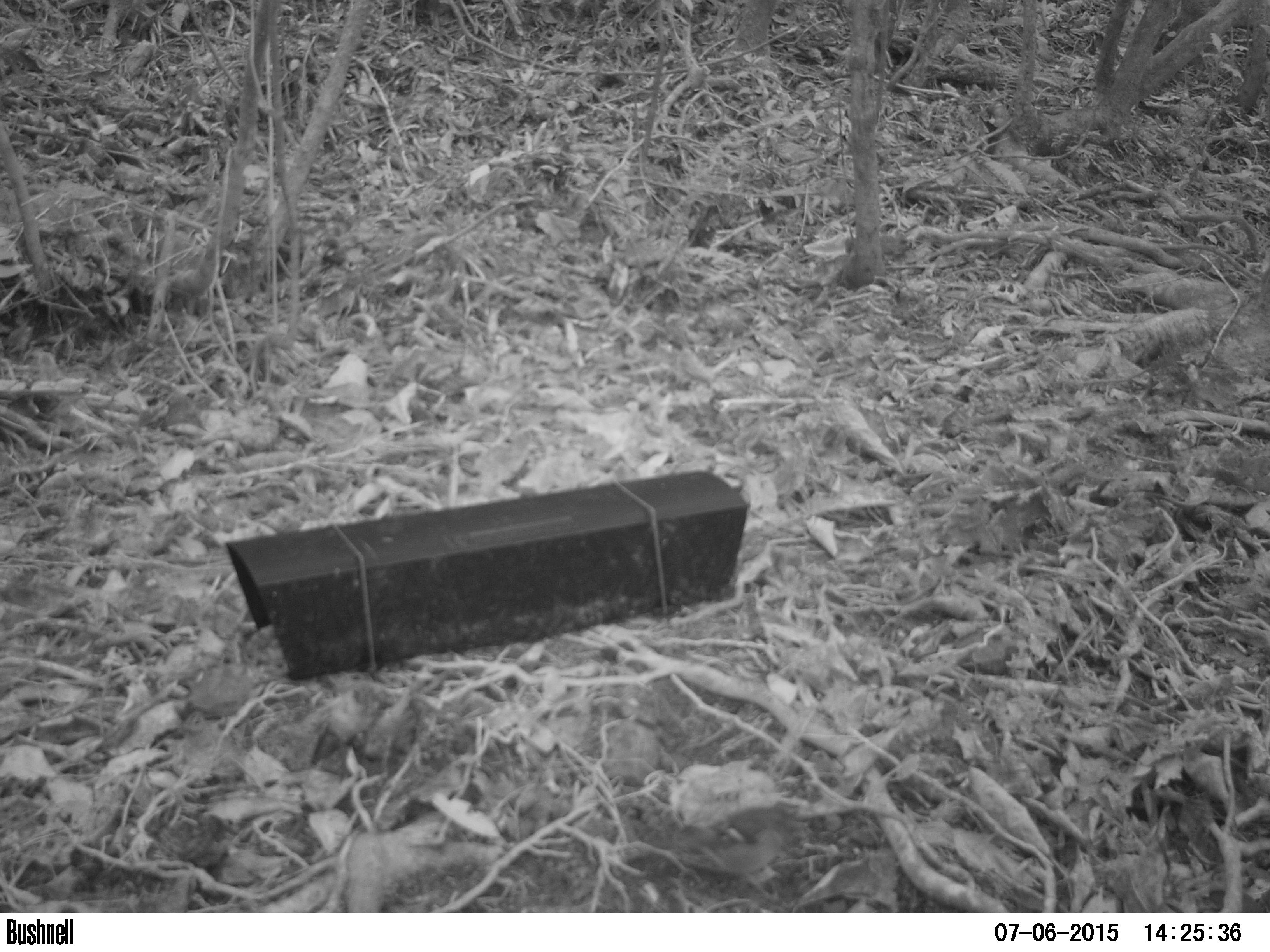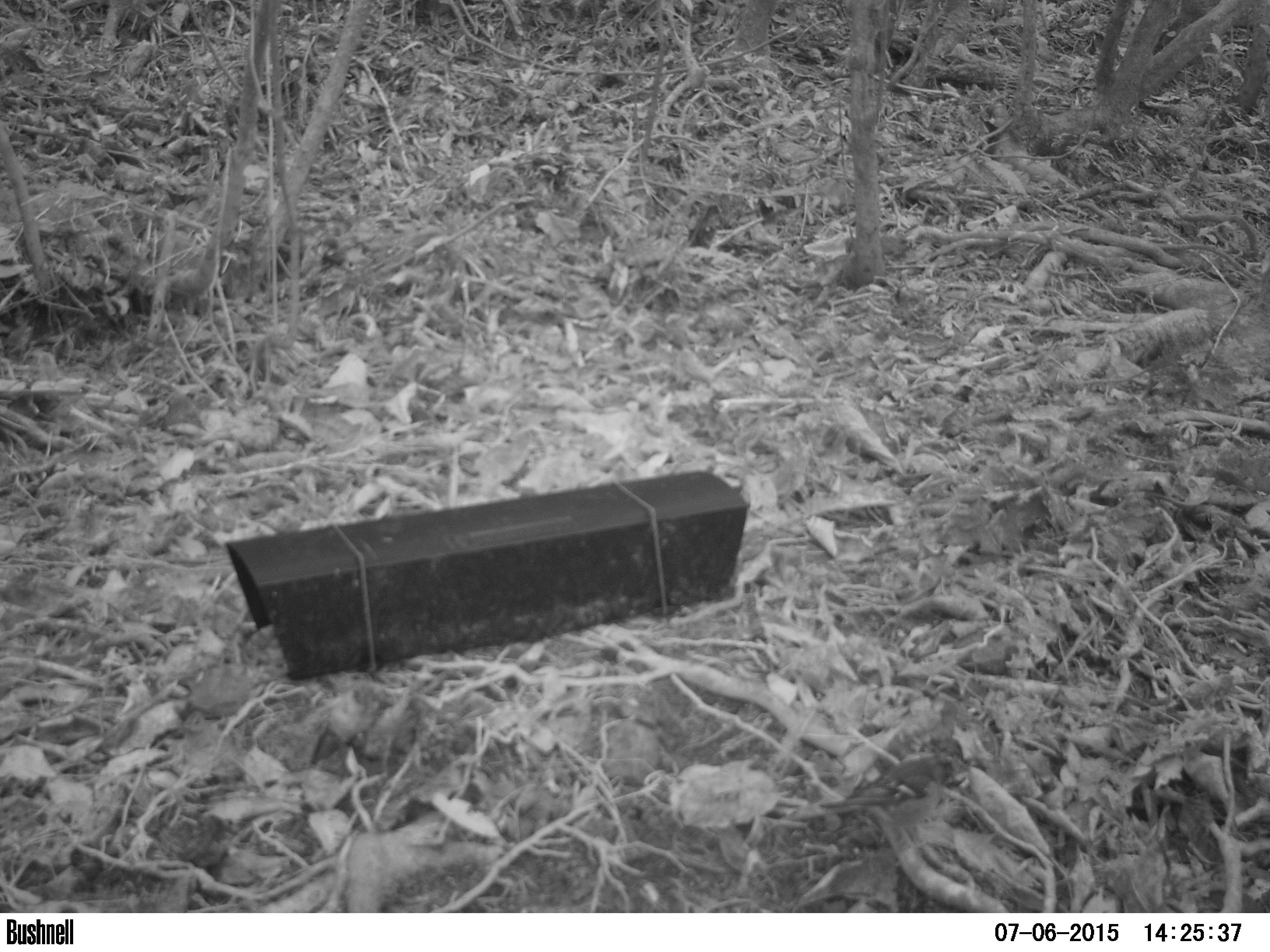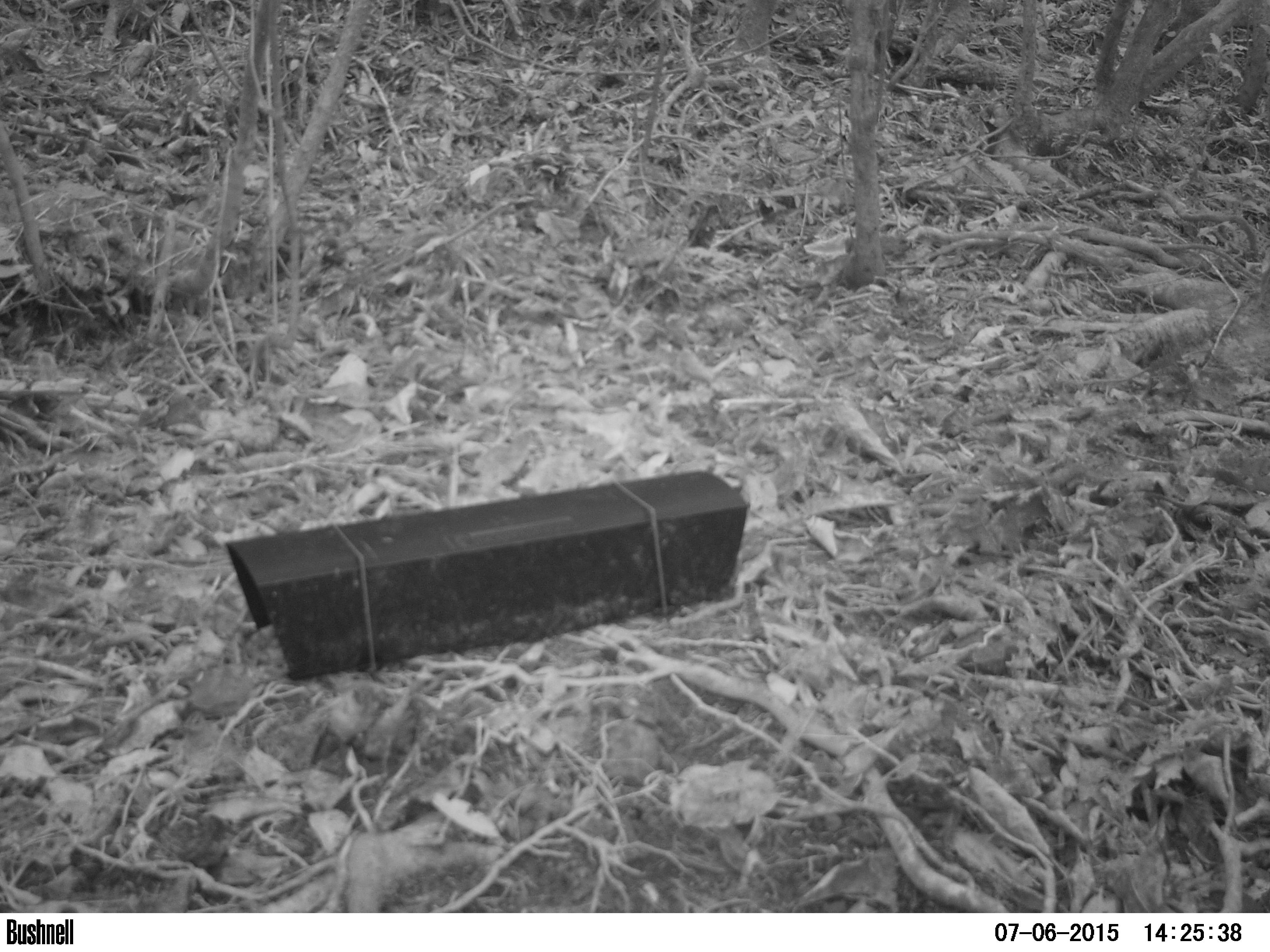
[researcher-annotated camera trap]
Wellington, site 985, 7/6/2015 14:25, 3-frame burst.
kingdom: Animalia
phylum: Chordata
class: Aves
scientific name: Aves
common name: bird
Bird (Aves).